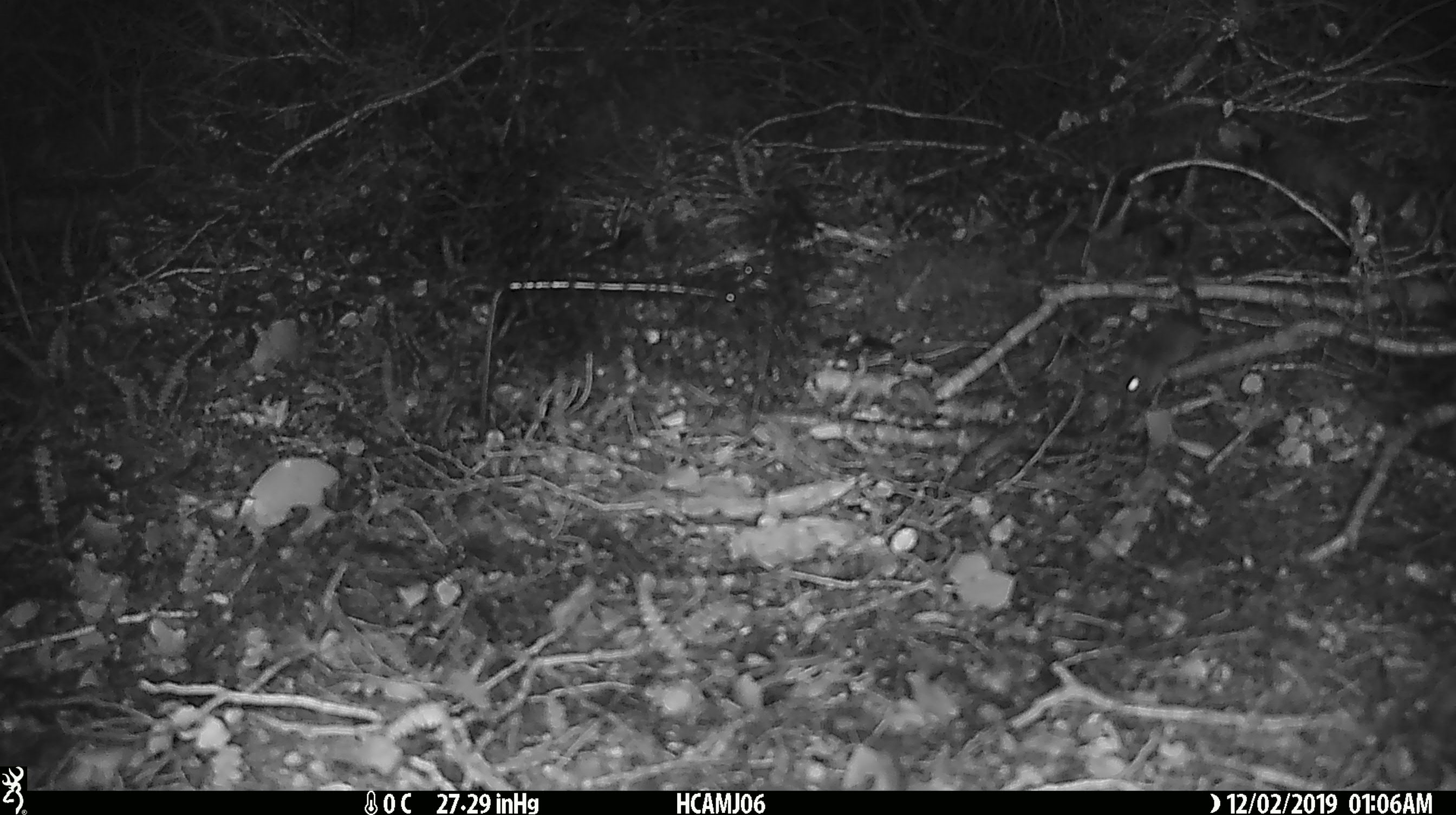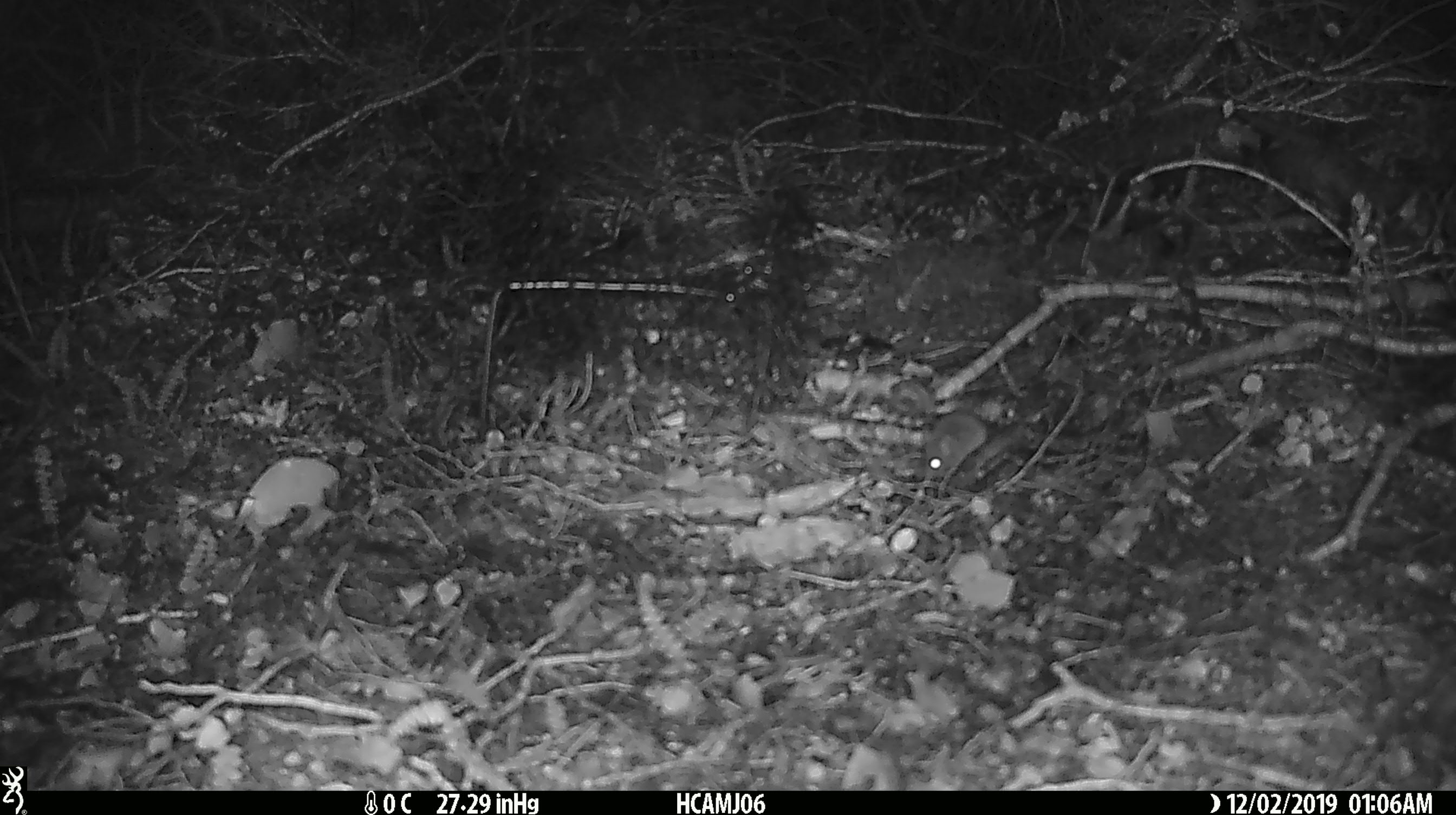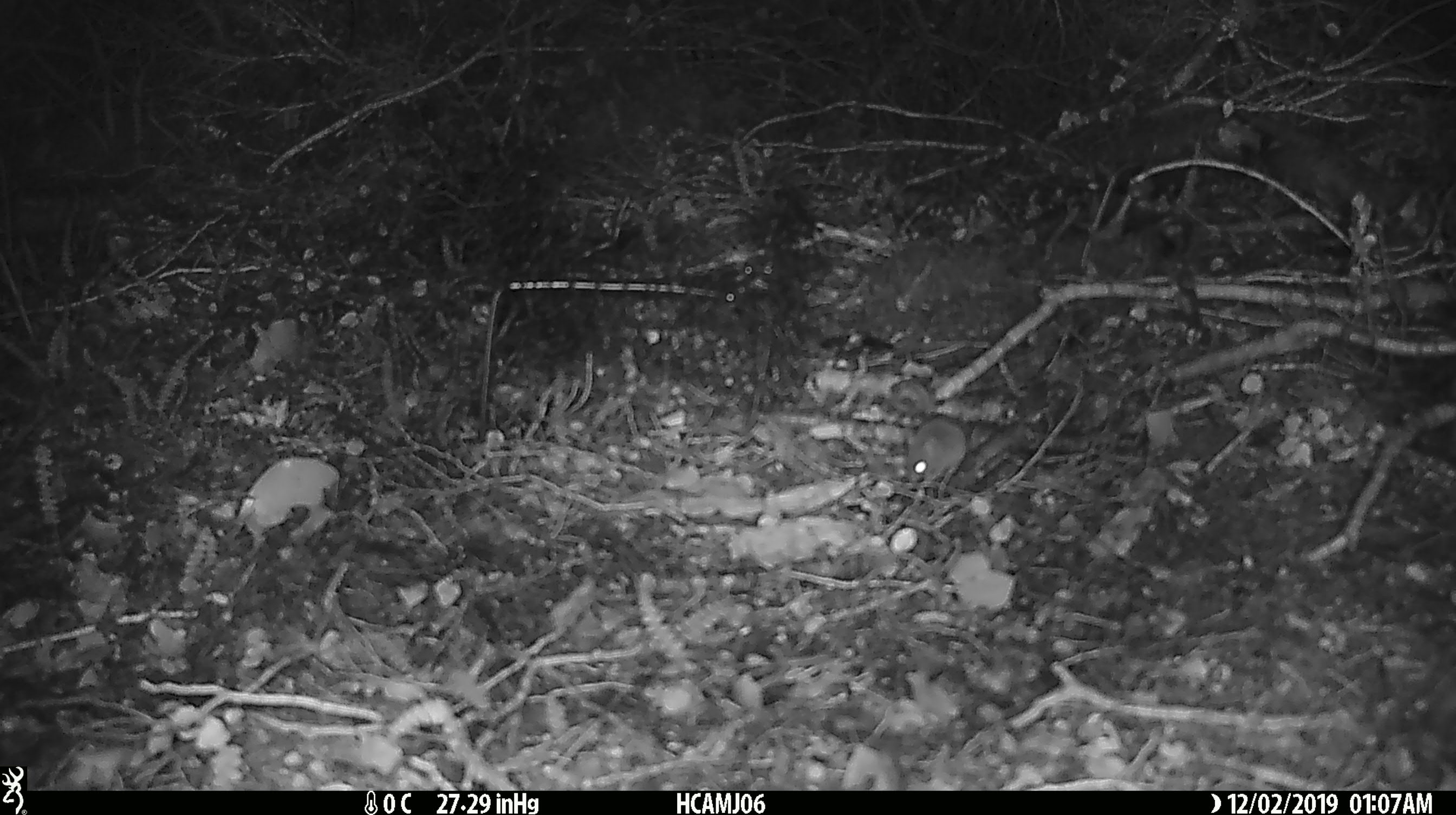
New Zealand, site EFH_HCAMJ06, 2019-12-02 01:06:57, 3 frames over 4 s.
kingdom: Animalia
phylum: Chordata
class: Mammalia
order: Rodentia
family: Muridae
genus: Mus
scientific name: Mus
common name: mouse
Mouse (Mus).